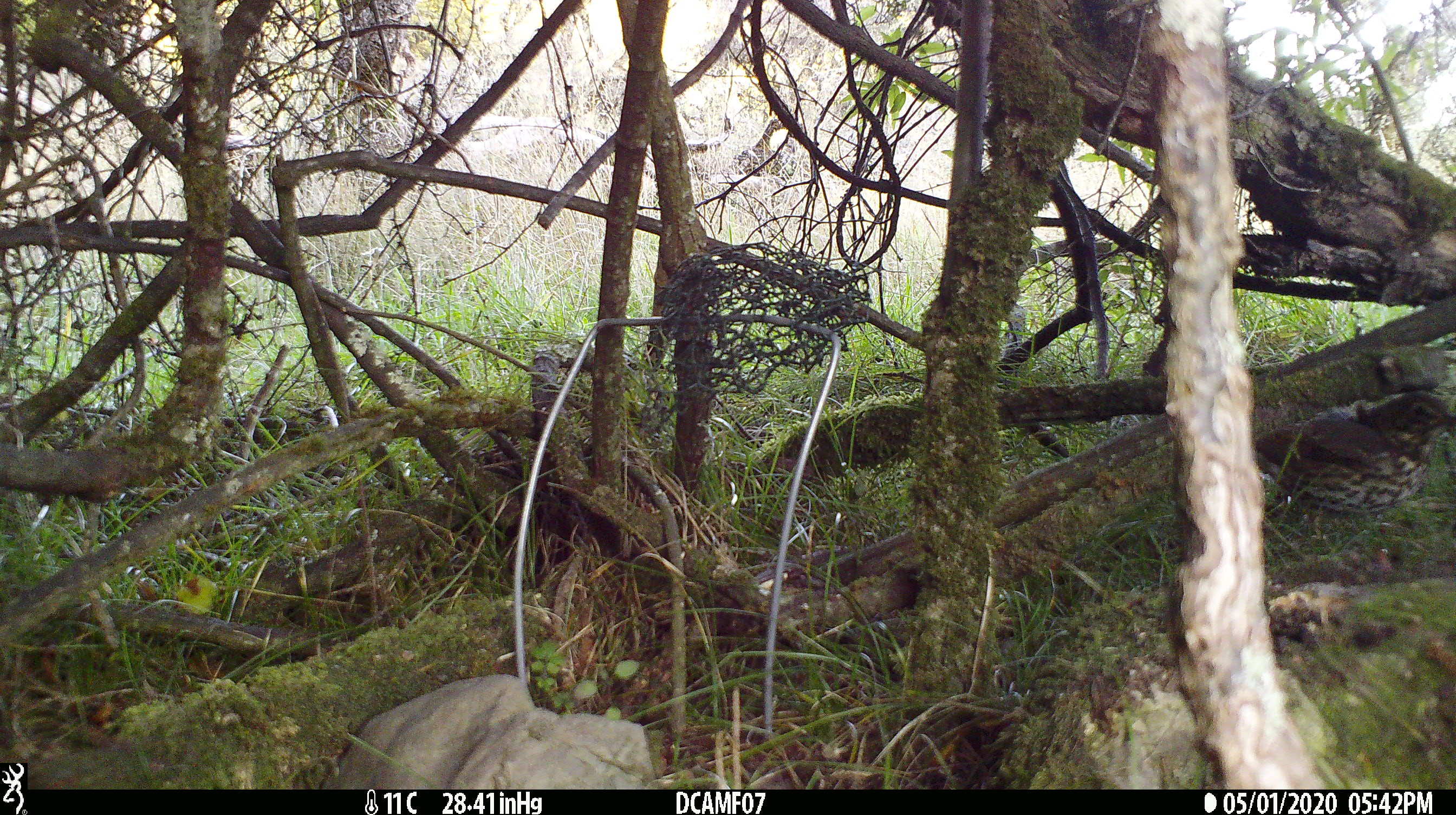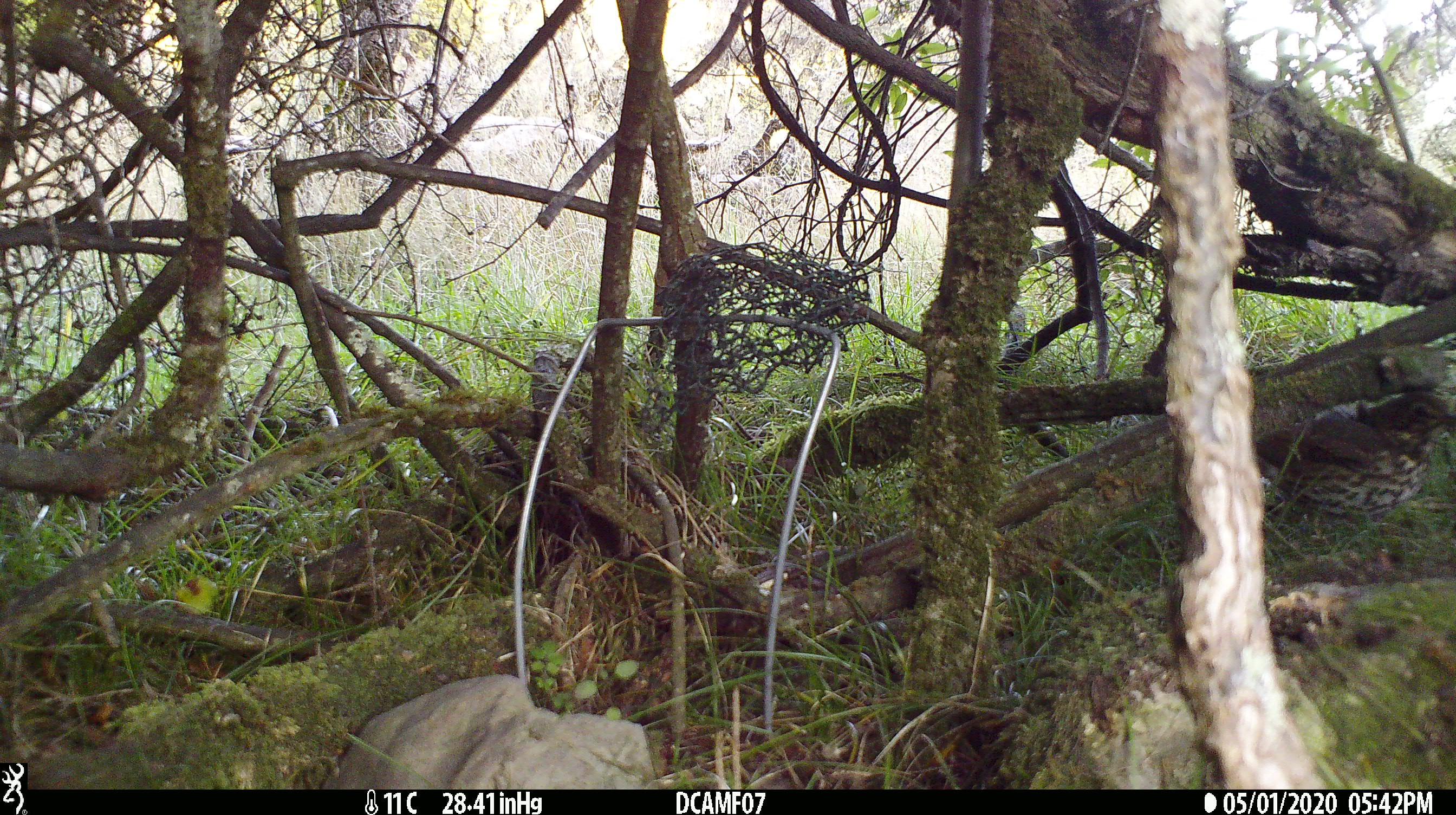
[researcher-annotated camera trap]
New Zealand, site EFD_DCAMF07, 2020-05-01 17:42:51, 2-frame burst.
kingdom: Animalia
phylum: Chordata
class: Aves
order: Passeriformes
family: Turdidae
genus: Turdus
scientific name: Turdus philomelos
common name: song thrush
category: thrush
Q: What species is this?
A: Thrush (song thrush) (Turdus philomelos).